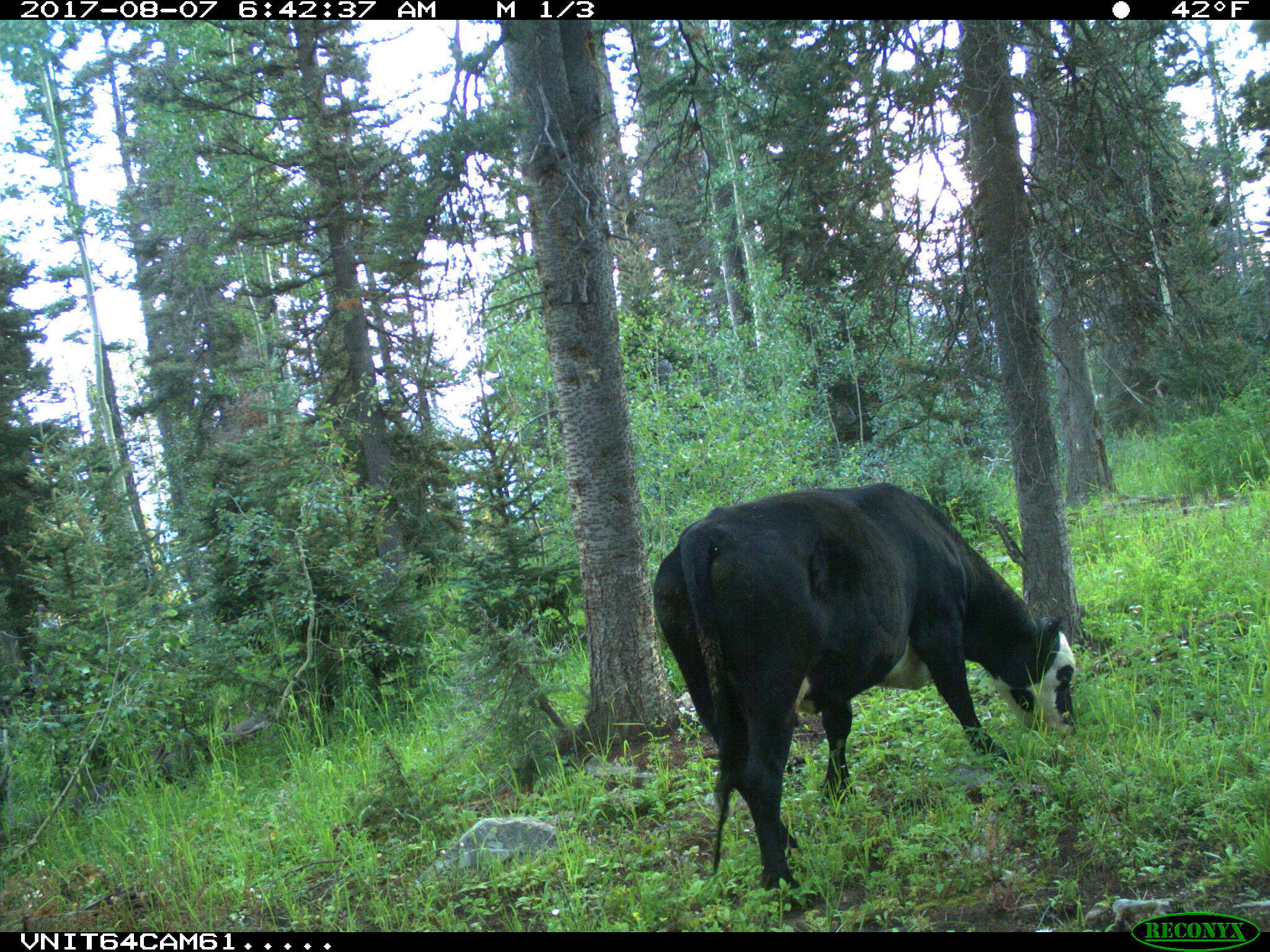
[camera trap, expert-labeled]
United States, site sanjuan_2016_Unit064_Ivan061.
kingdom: Animalia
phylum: Chordata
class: Mammalia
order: Artiodactyla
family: Bovidae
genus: Bos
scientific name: Bos taurus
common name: domestic cow